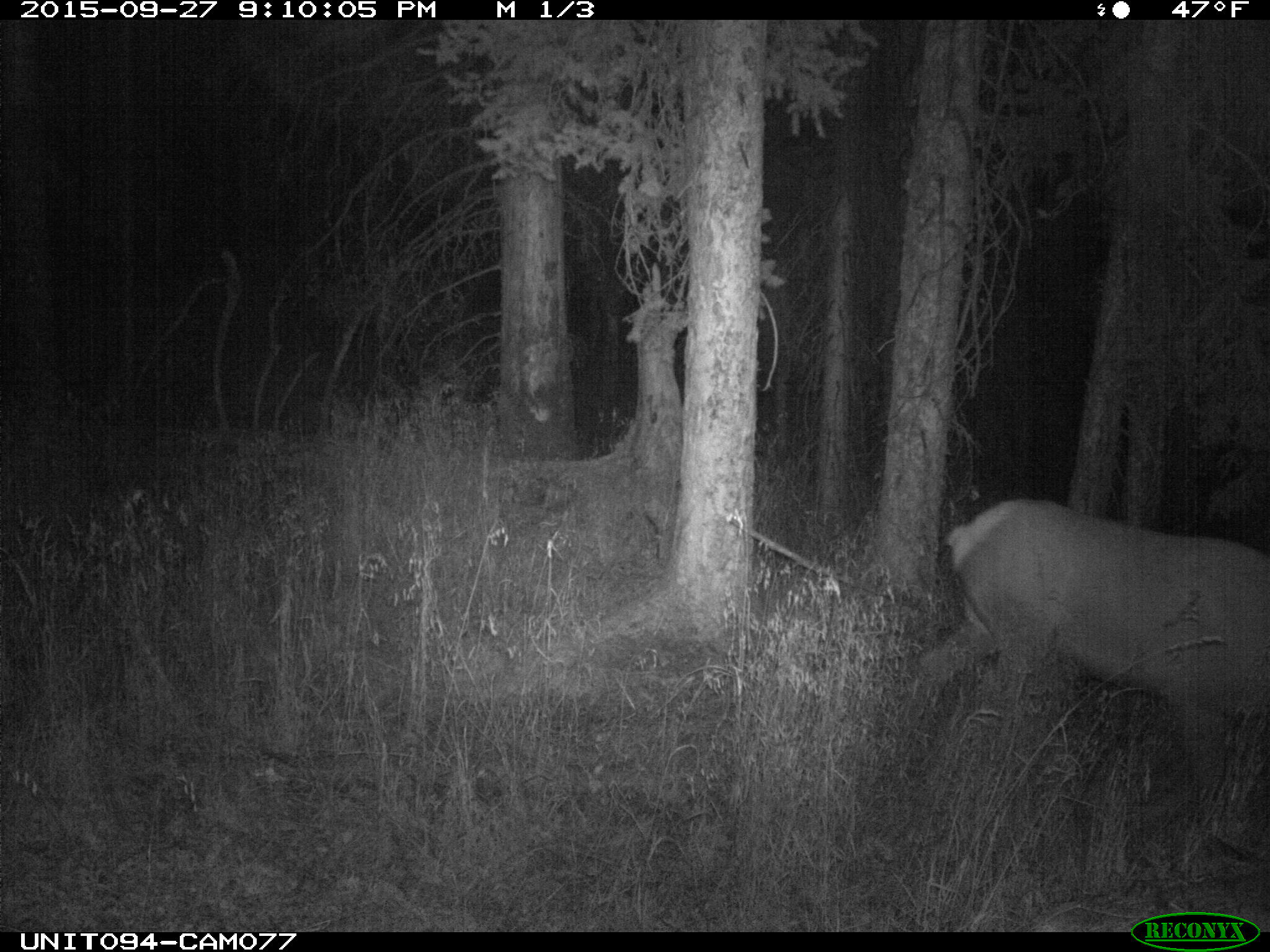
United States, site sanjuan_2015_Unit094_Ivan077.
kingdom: Animalia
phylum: Chordata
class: Mammalia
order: Artiodactyla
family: Cervidae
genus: Cervus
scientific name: Cervus elaphus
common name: red deer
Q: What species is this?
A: Cervus elaphus (red deer).